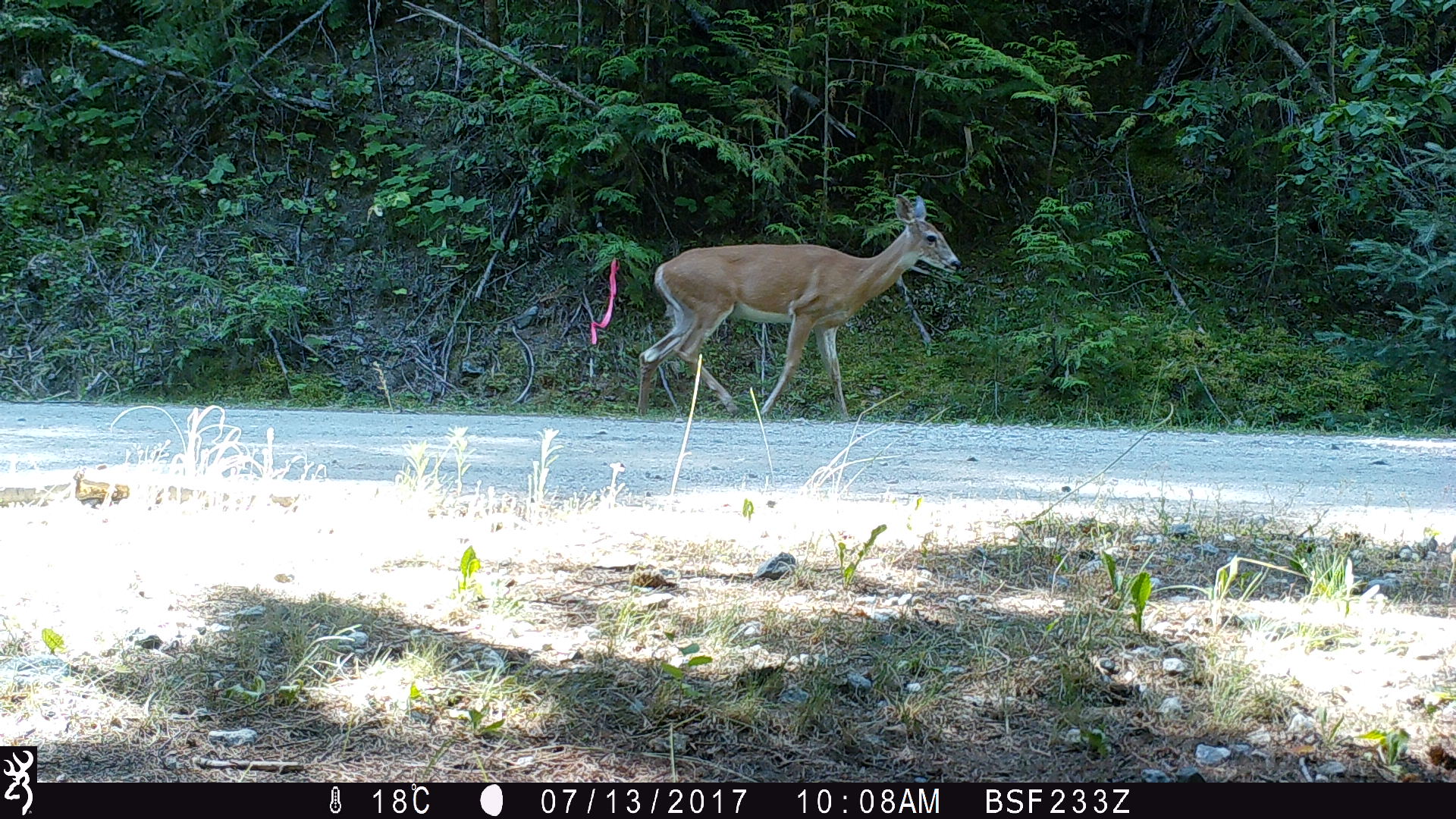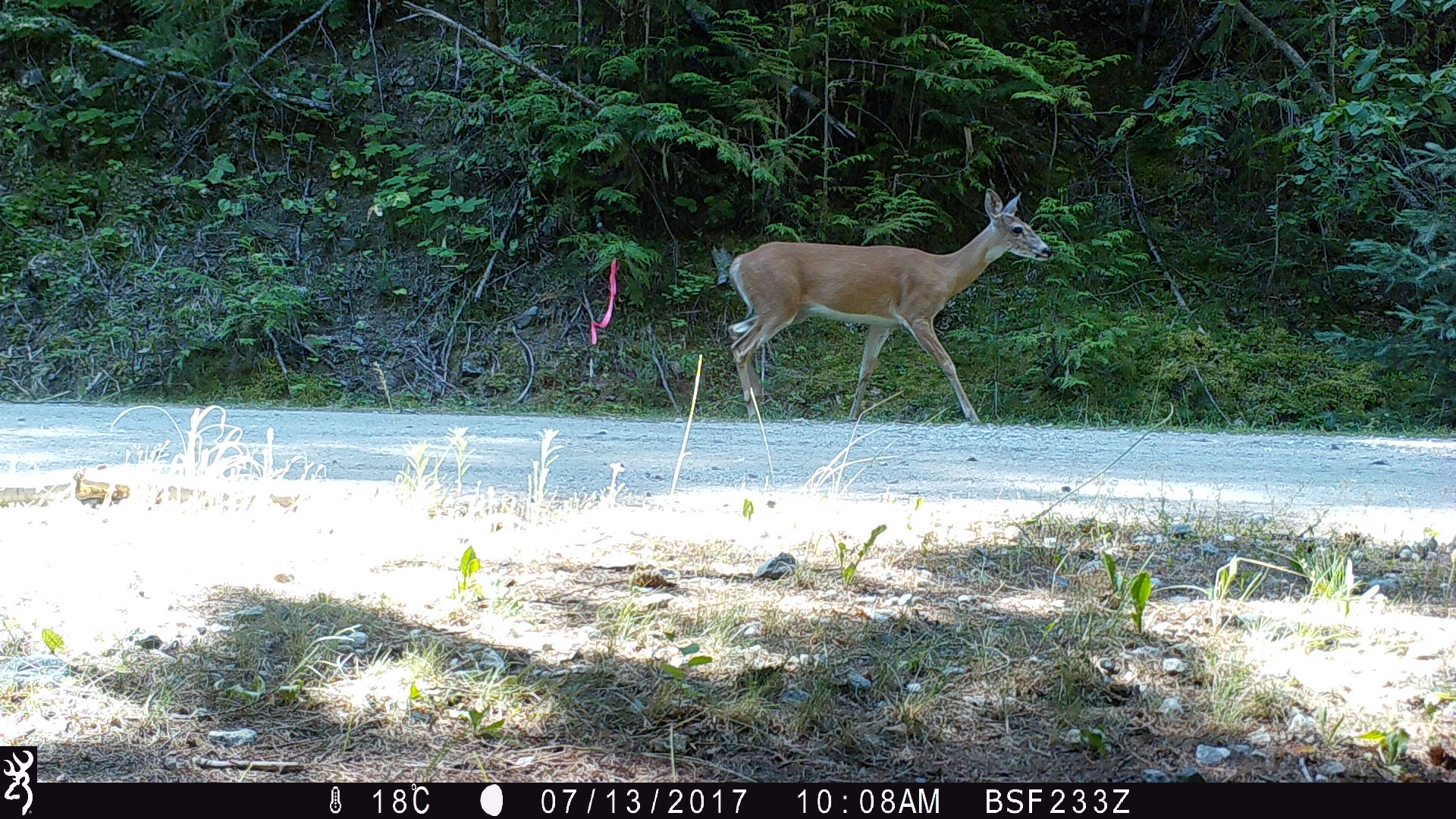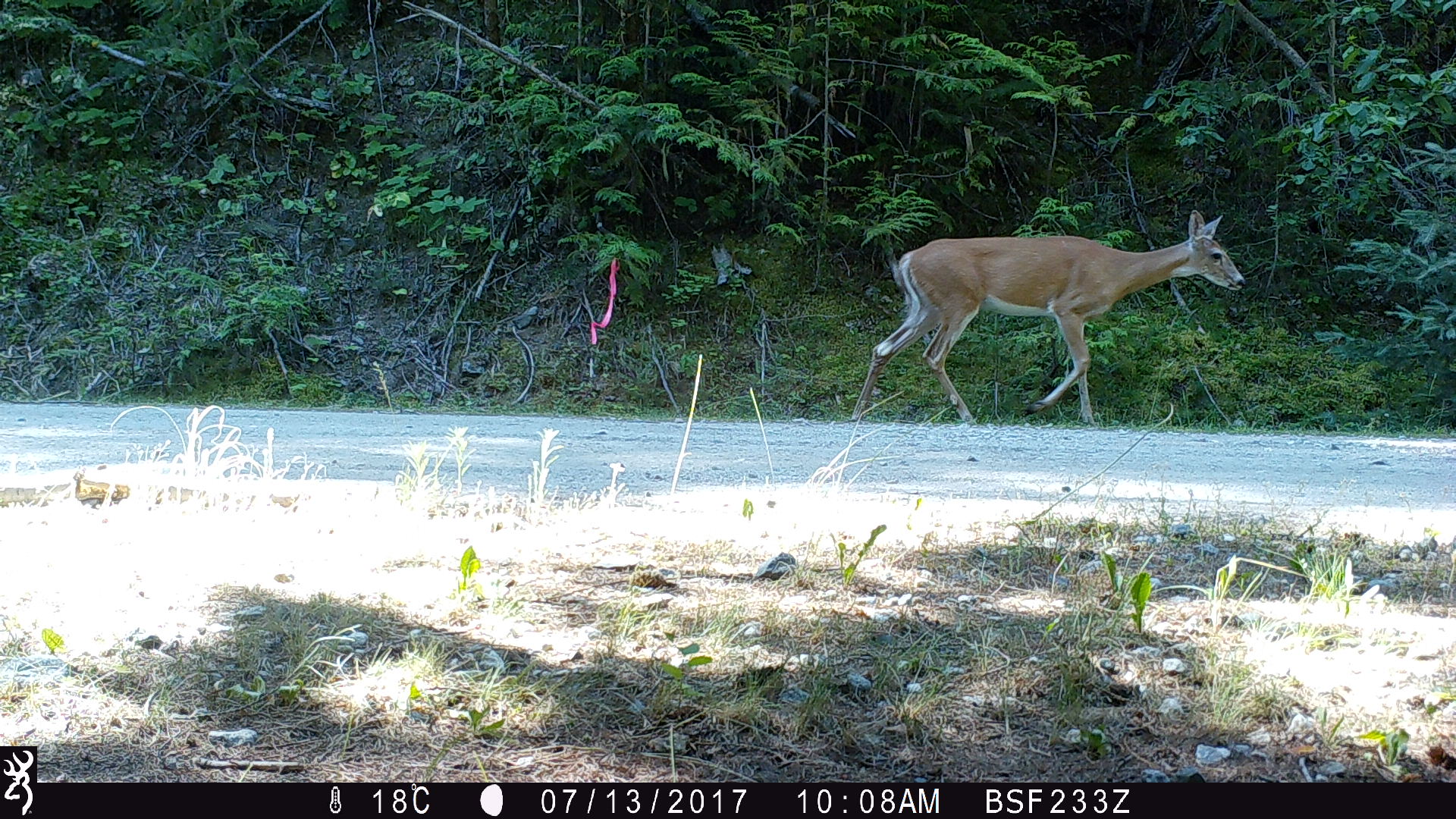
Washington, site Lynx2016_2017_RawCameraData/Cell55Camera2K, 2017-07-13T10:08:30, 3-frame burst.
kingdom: Animalia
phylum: Chordata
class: Mammalia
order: Artiodactyla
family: Cervidae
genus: Odocoileus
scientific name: Odocoileus virginianus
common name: white-tailed deer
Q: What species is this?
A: Odocoileus virginianus (white-tailed deer).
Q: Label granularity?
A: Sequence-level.